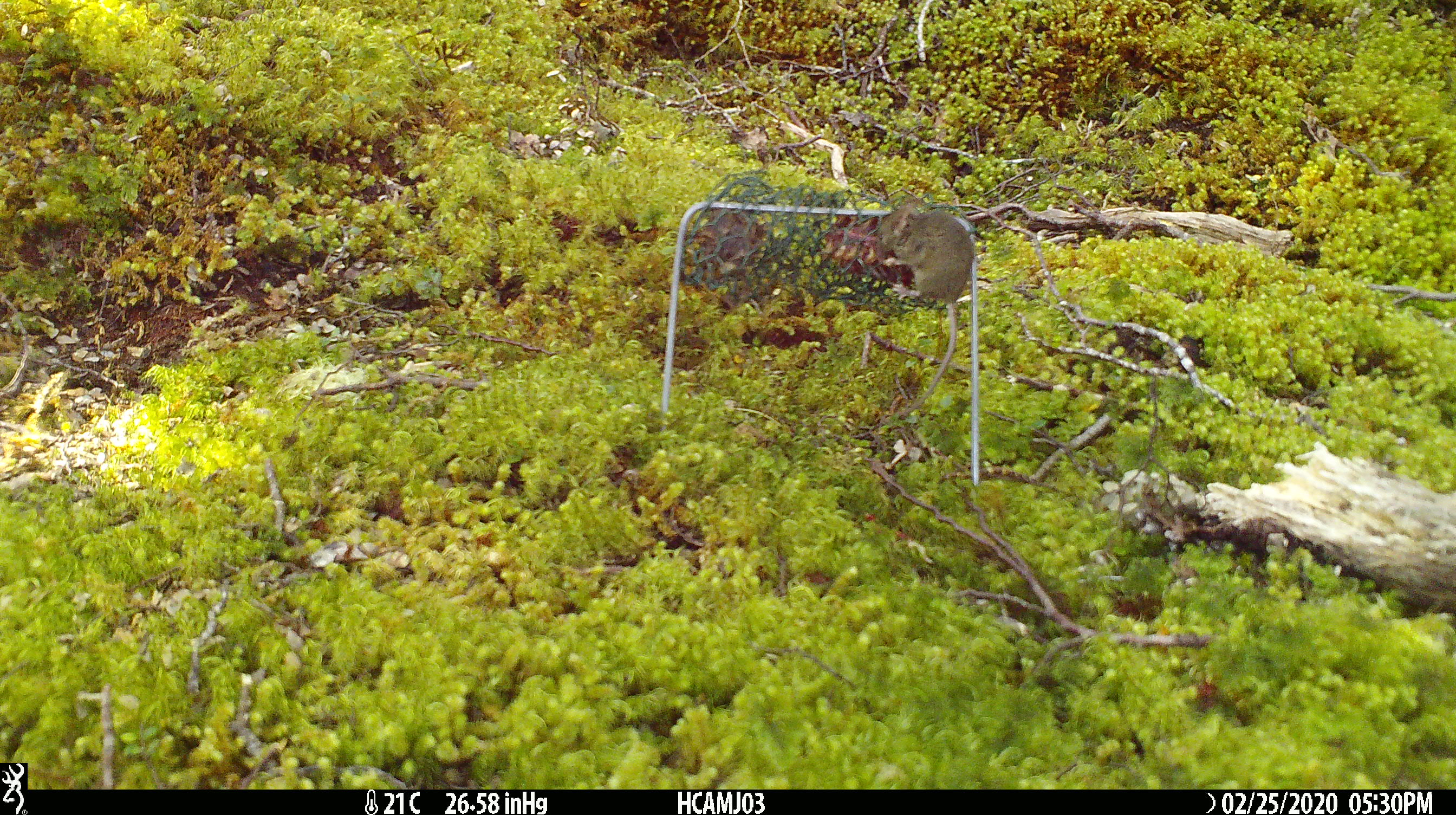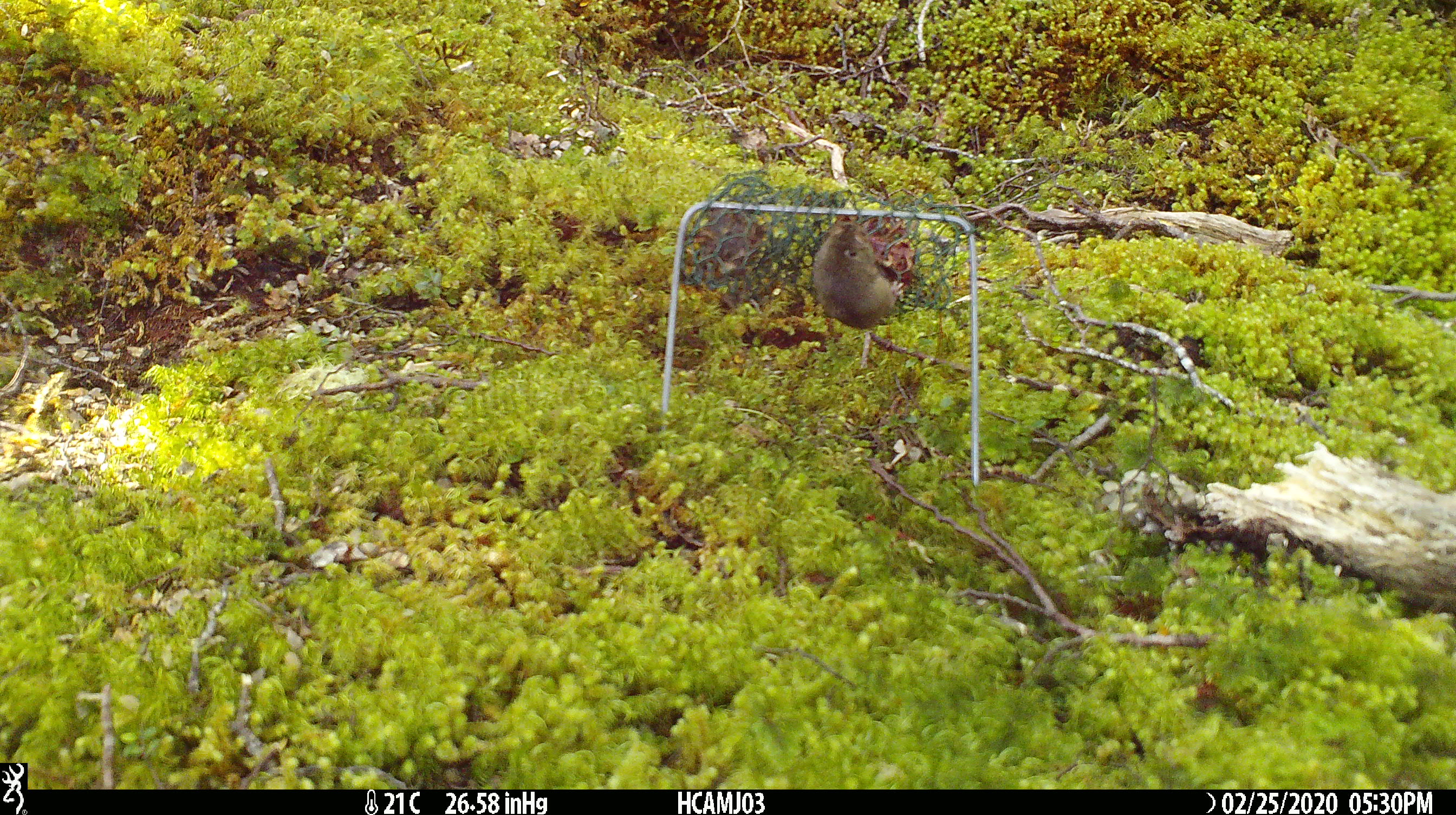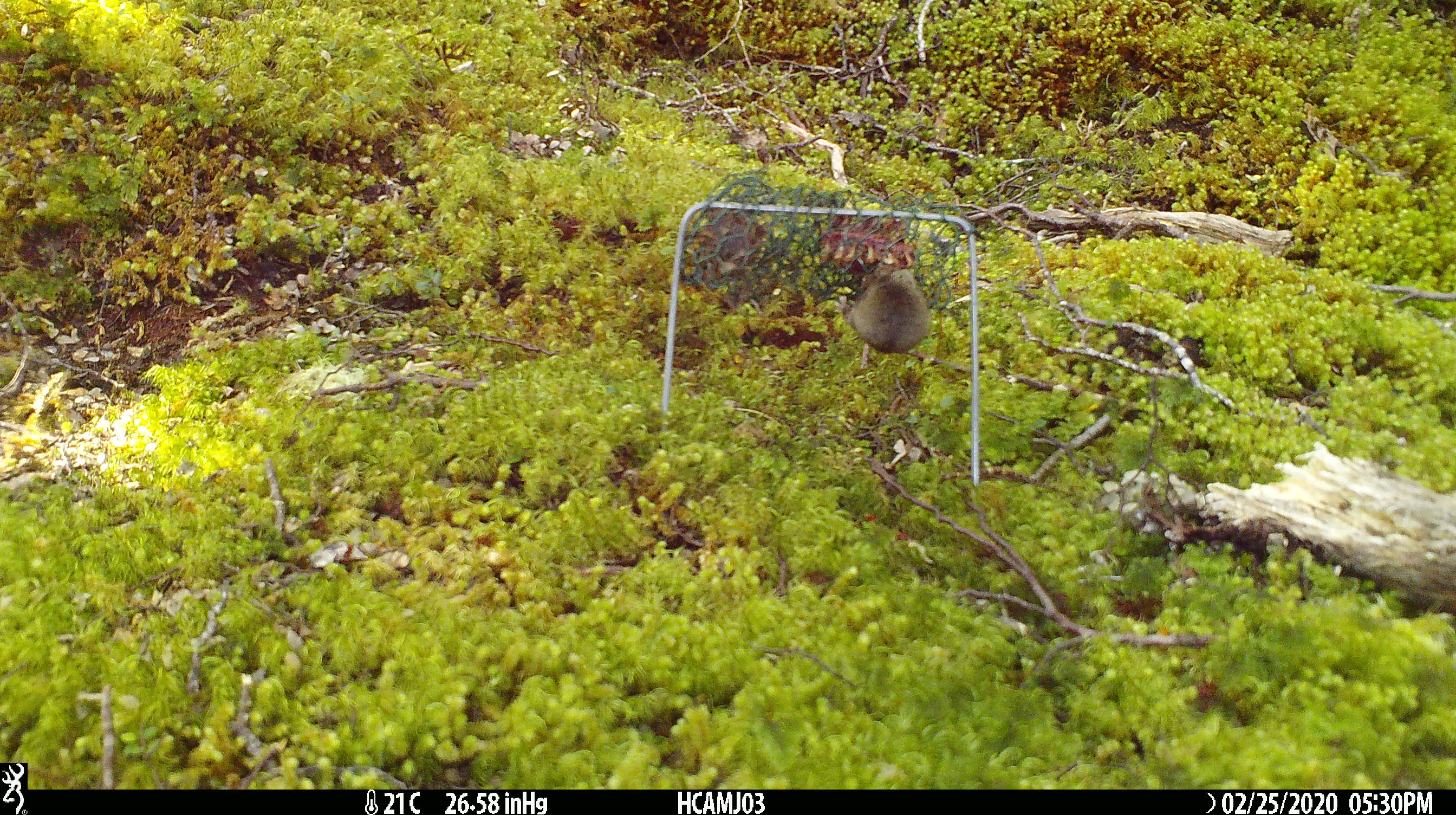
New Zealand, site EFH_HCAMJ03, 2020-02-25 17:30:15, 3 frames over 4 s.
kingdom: Animalia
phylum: Chordata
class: Mammalia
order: Rodentia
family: Muridae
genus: Mus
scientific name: Mus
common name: mouse